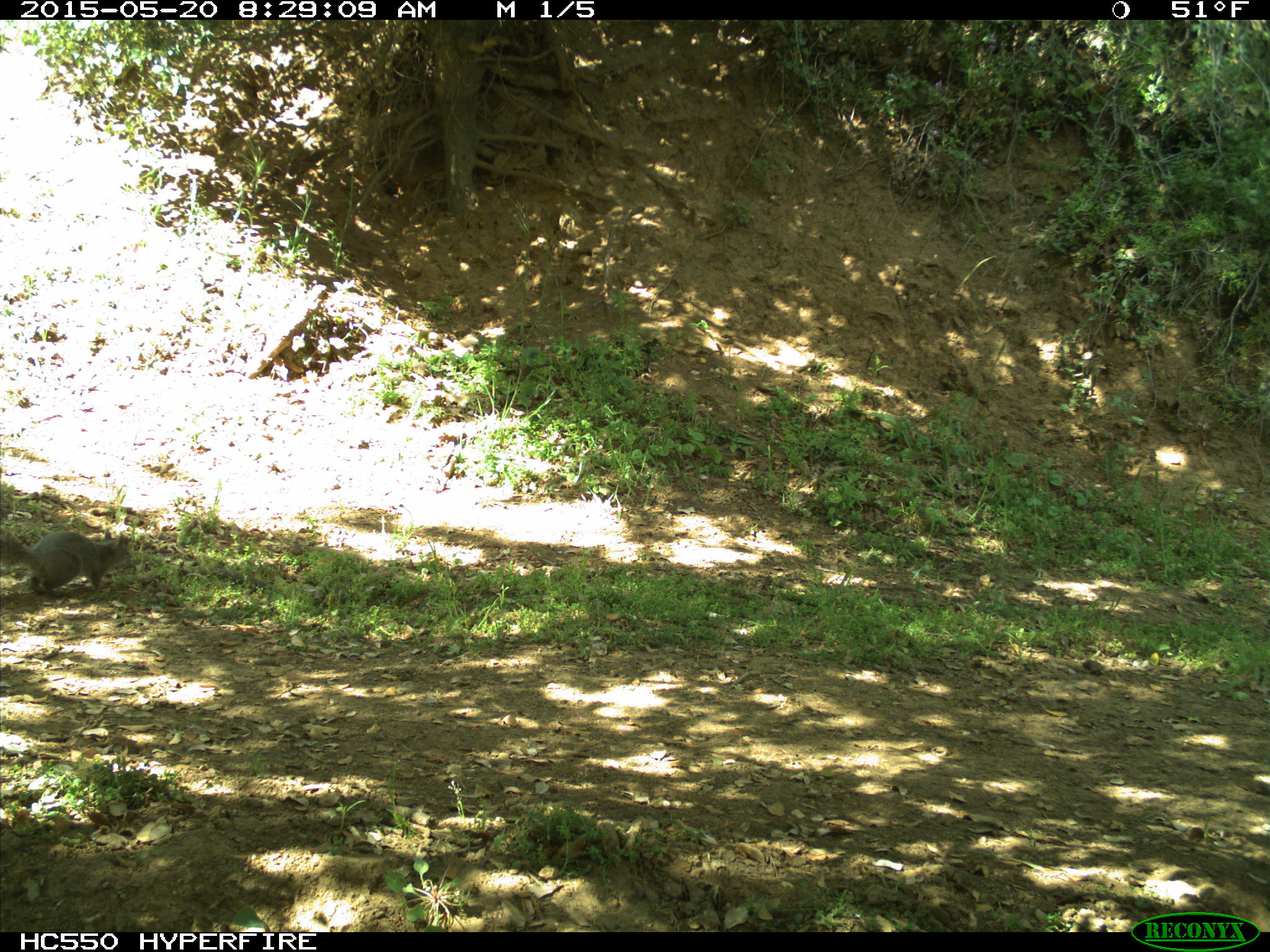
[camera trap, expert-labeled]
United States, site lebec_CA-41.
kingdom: Animalia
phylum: Chordata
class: Mammalia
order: Rodentia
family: Sciuridae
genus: Sciurus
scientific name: Sciurus carolinensis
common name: eastern gray squirrel